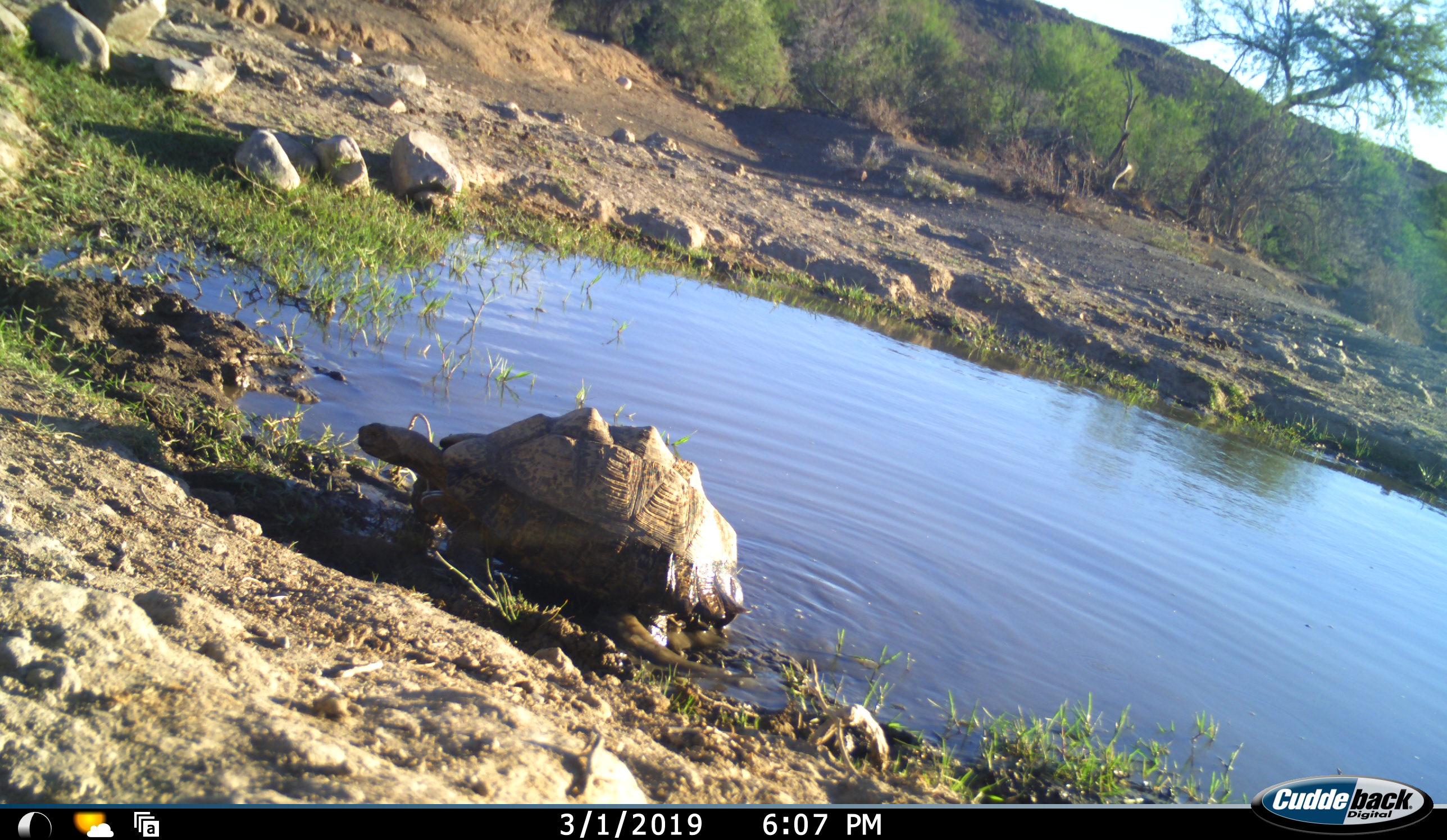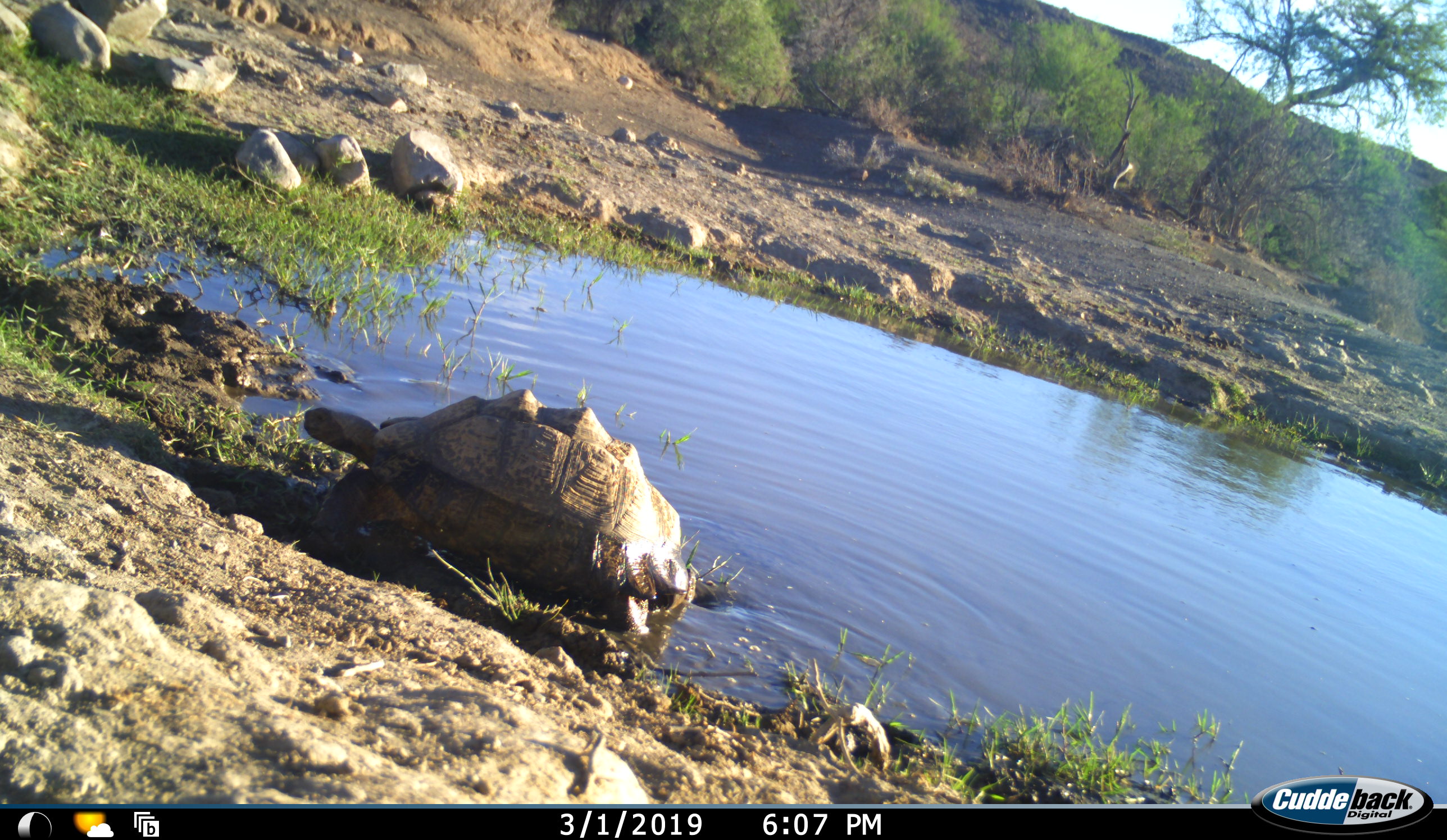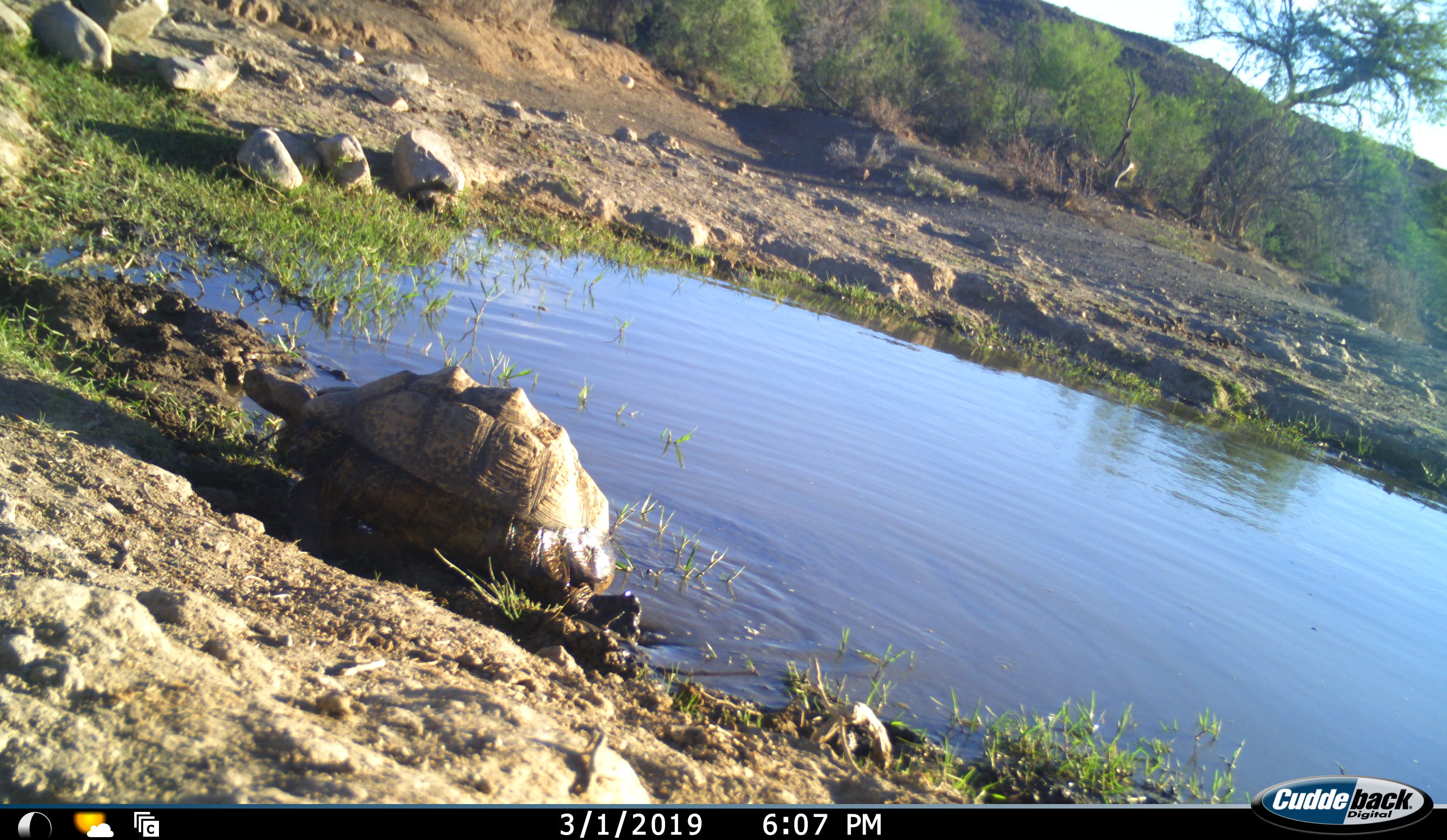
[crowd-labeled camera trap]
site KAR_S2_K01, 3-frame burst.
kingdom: Animalia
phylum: Chordata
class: Reptilia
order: Testudines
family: Testudinidae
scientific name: Testudinidae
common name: tortoise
Tortoise (Testudinidae), count 1. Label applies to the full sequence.